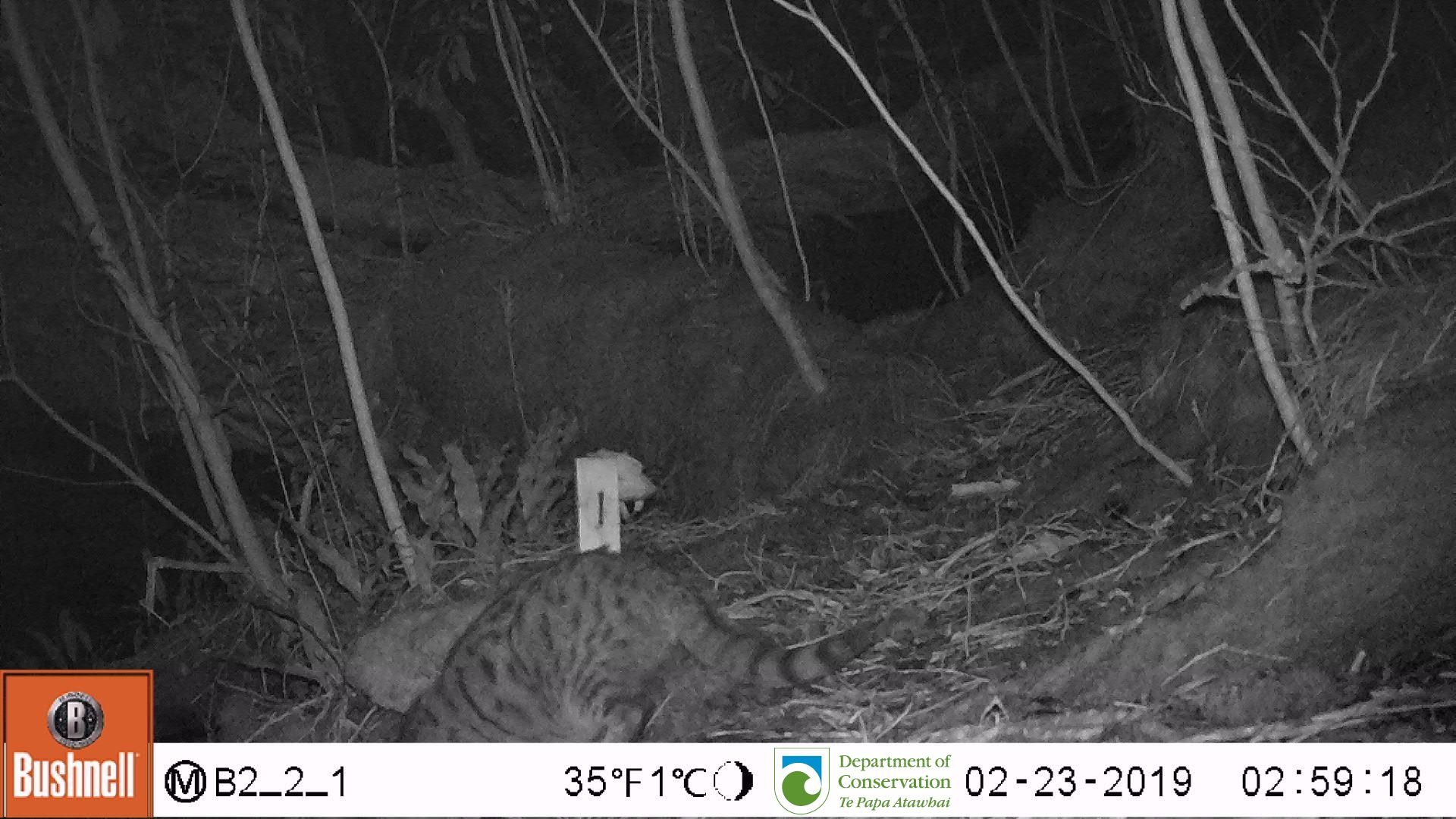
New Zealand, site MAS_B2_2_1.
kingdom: Animalia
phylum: Chordata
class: Mammalia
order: Carnivora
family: Felidae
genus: Felis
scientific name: Felis catus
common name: domestic cat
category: cat